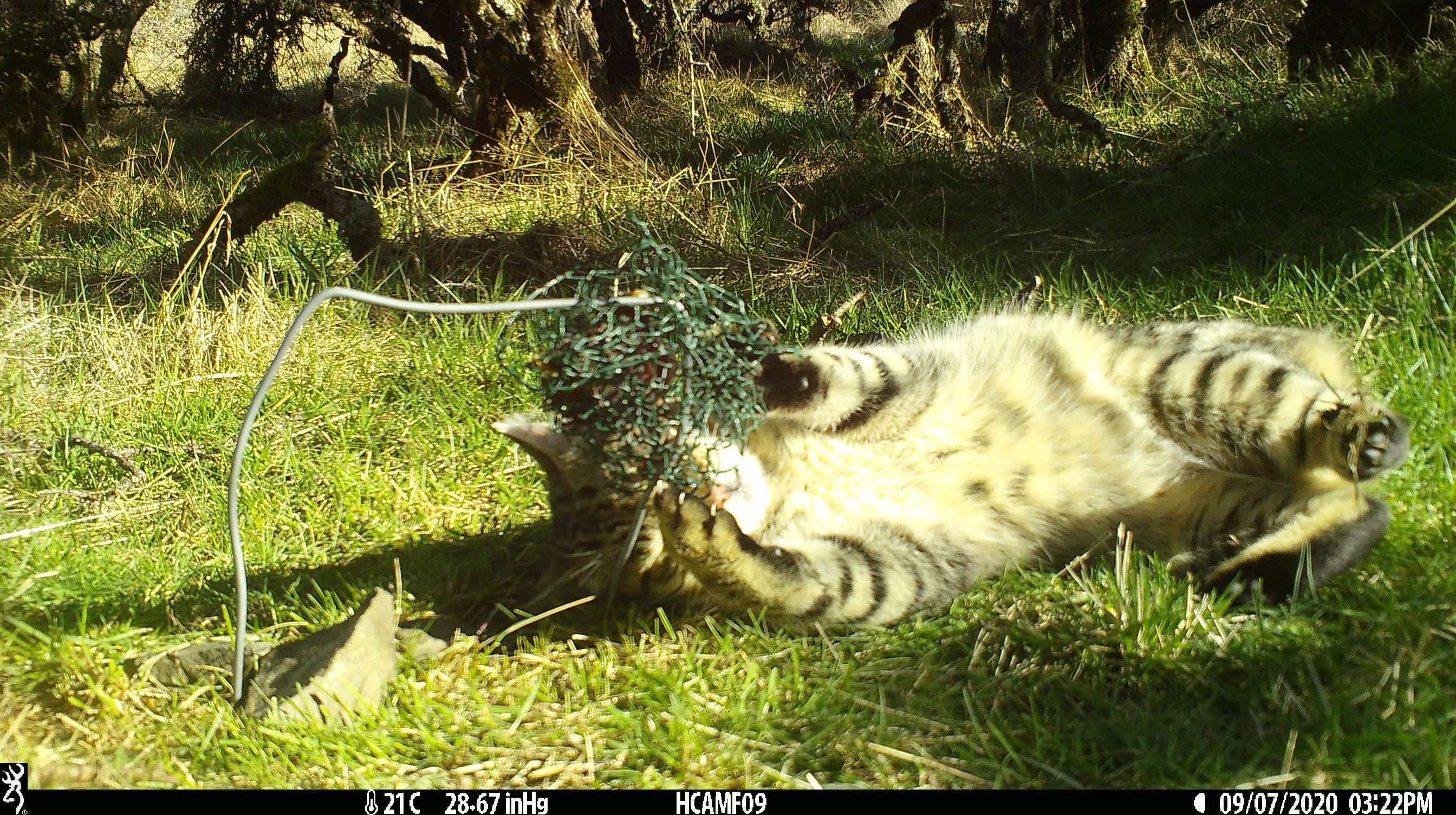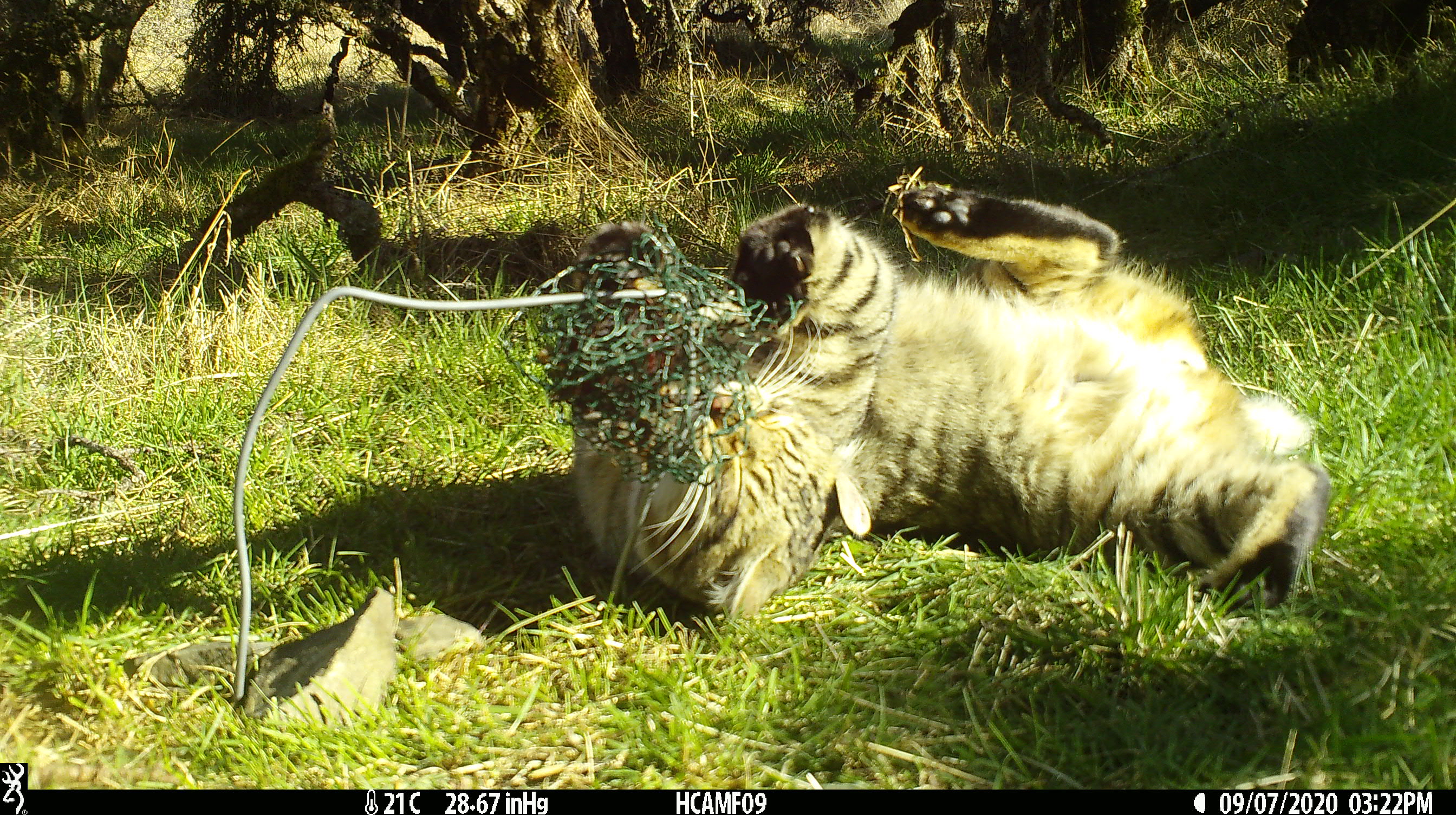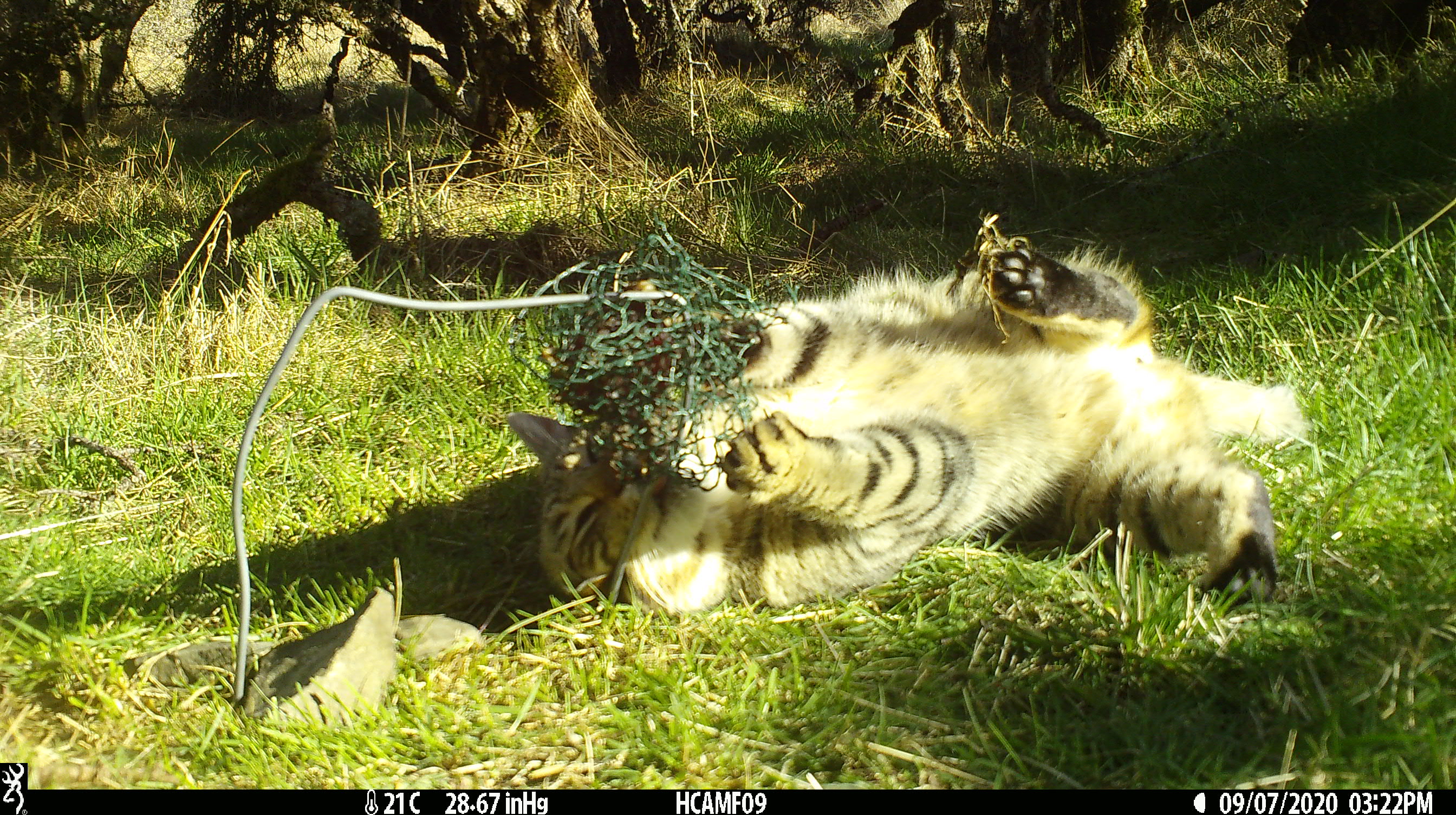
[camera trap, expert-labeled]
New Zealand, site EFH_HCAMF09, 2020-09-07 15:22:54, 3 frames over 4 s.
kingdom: Animalia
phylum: Chordata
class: Mammalia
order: Carnivora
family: Felidae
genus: Felis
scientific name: Felis catus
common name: domestic cat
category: cat